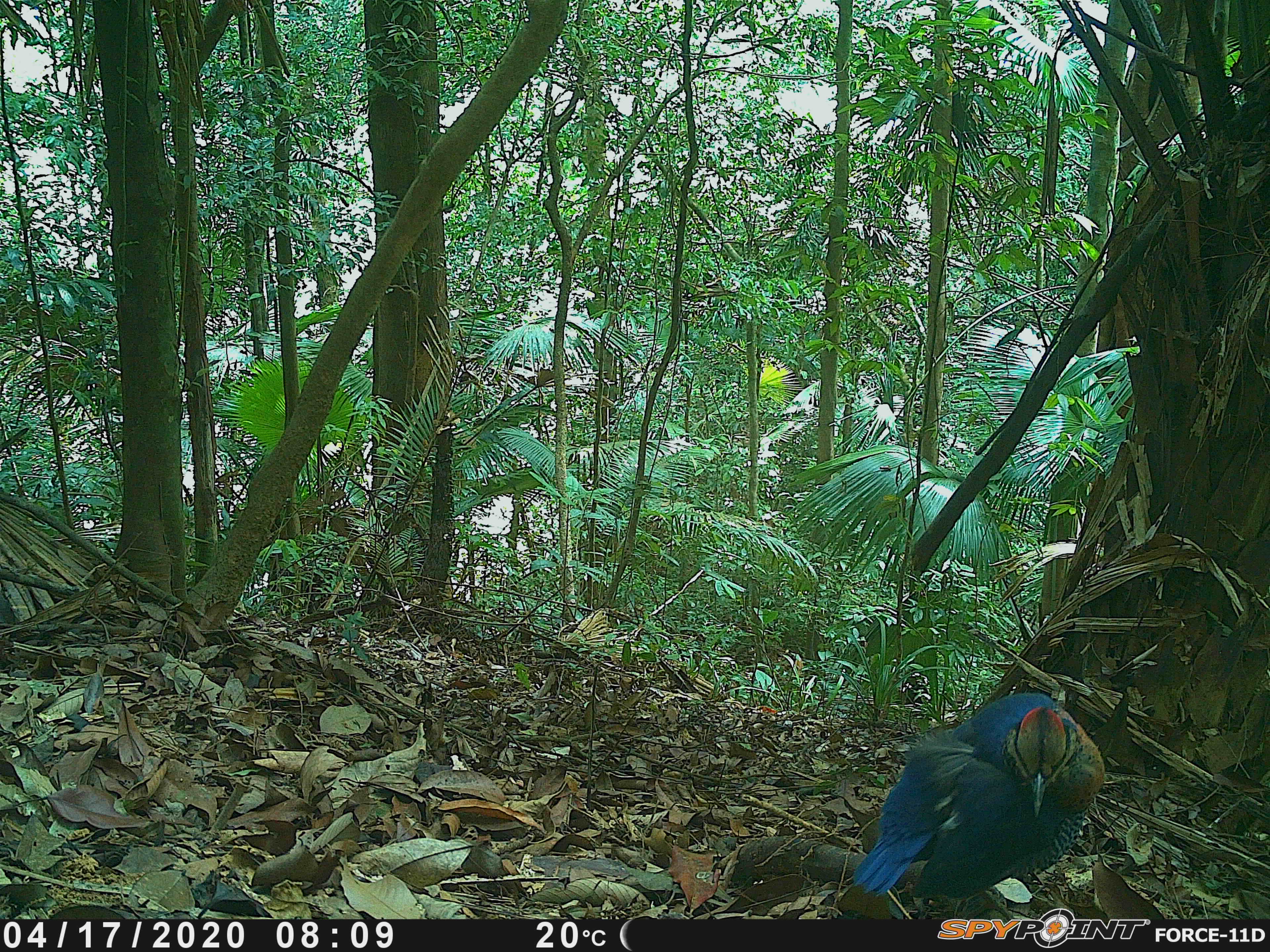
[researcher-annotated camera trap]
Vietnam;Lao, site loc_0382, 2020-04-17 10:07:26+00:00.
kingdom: Animalia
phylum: Chordata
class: Aves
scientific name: Aves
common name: bird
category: unidentified bird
Unidentified bird (bird) (Aves). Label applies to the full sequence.